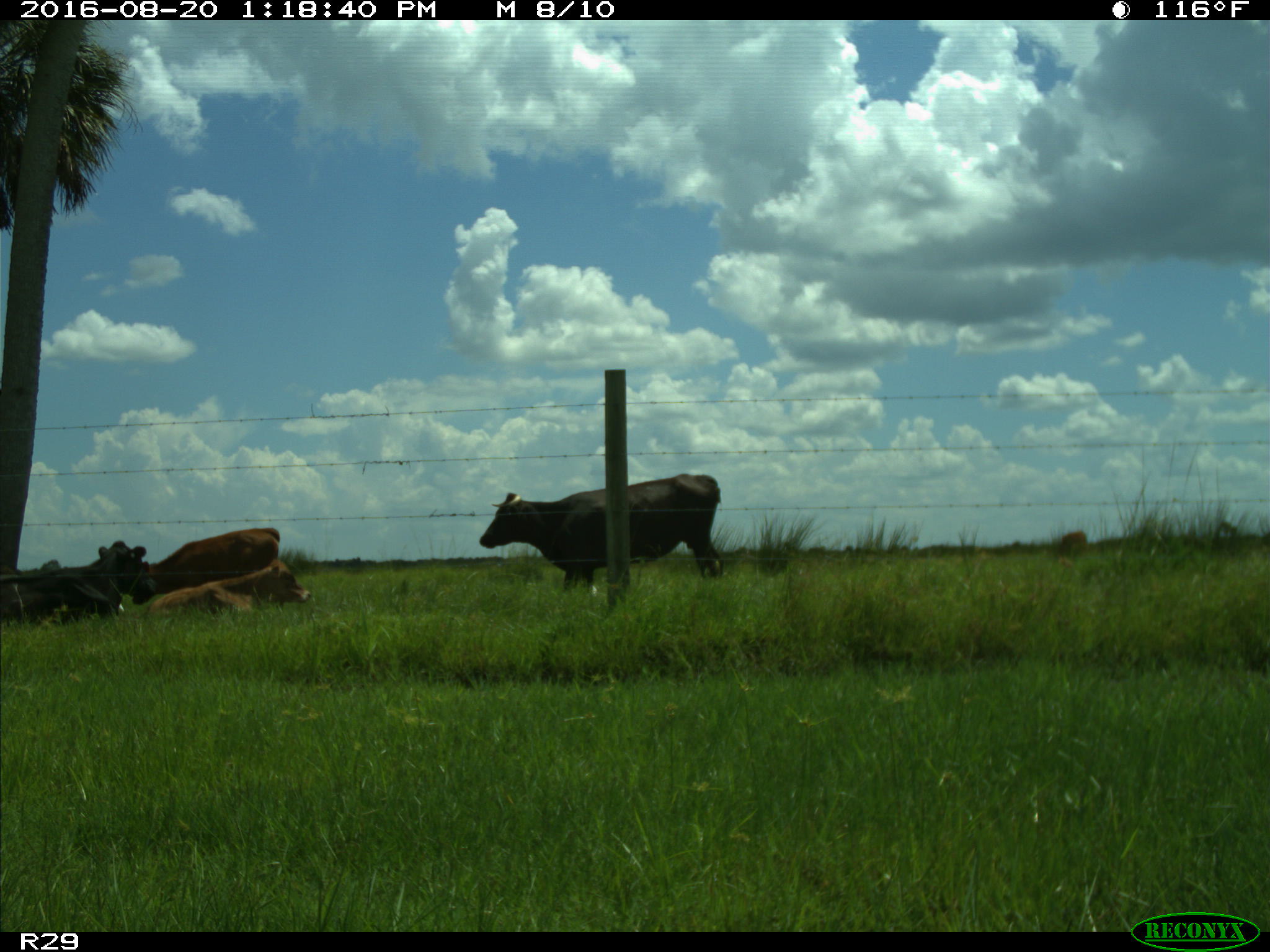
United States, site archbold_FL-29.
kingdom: Animalia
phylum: Chordata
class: Mammalia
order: Artiodactyla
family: Bovidae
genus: Bos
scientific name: Bos taurus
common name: domestic cow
Bos taurus (domestic cow).